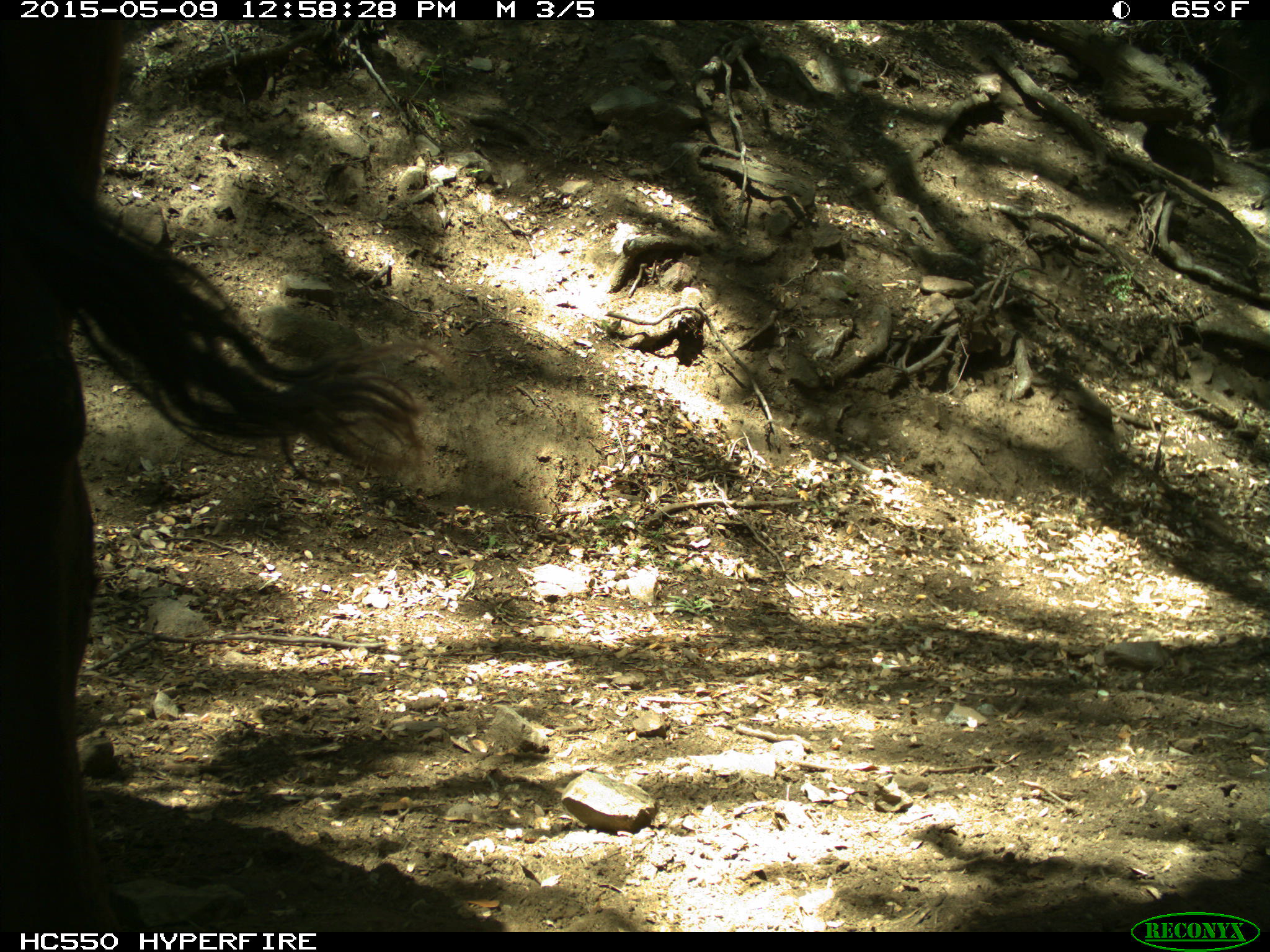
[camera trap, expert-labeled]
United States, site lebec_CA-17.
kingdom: Animalia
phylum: Chordata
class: Mammalia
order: Artiodactyla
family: Bovidae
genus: Bos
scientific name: Bos taurus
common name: domestic cow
Bos taurus (domestic cow).